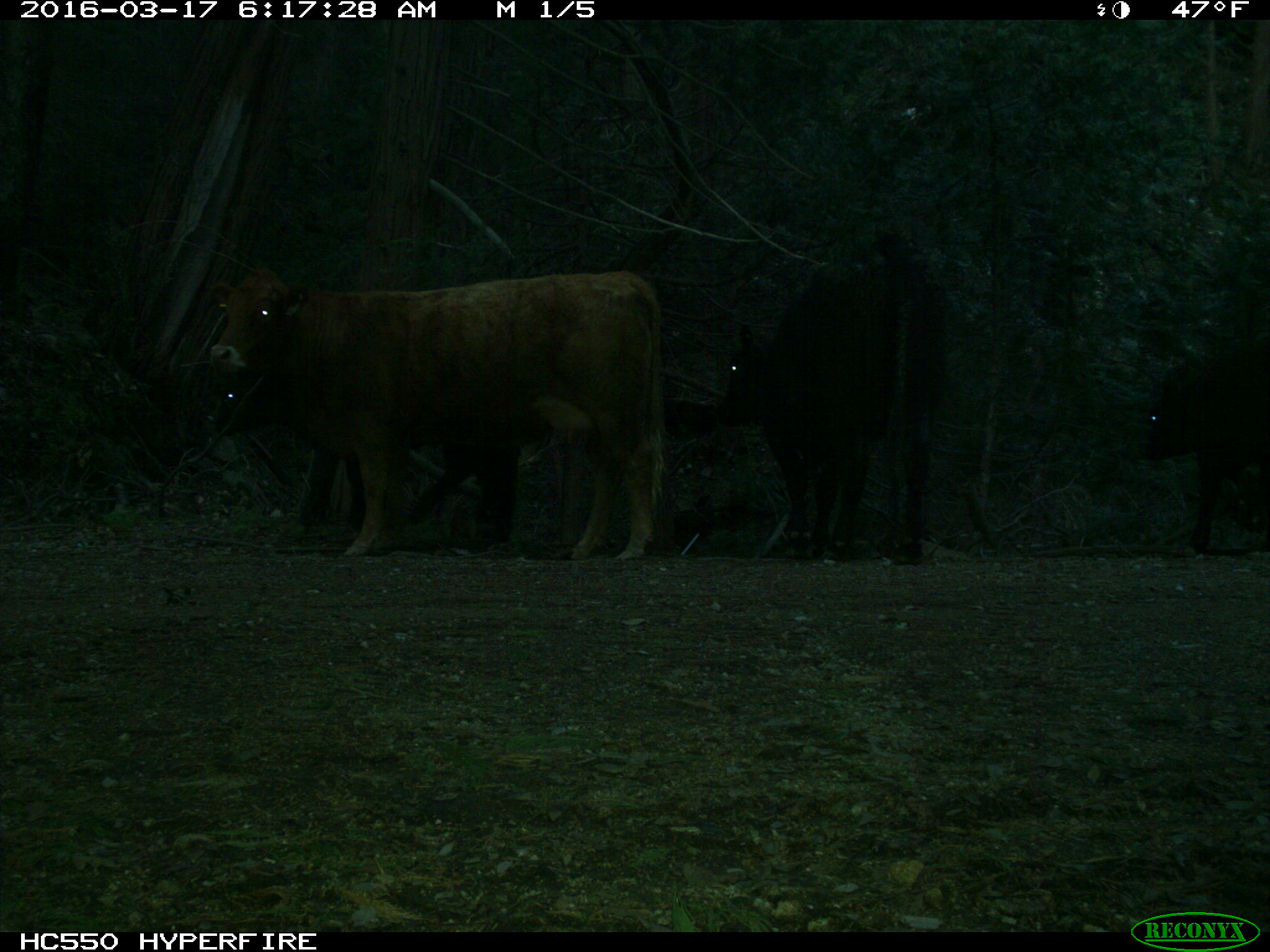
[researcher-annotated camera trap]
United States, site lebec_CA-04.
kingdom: Animalia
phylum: Chordata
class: Mammalia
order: Artiodactyla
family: Bovidae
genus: Bos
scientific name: Bos taurus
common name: domestic cow